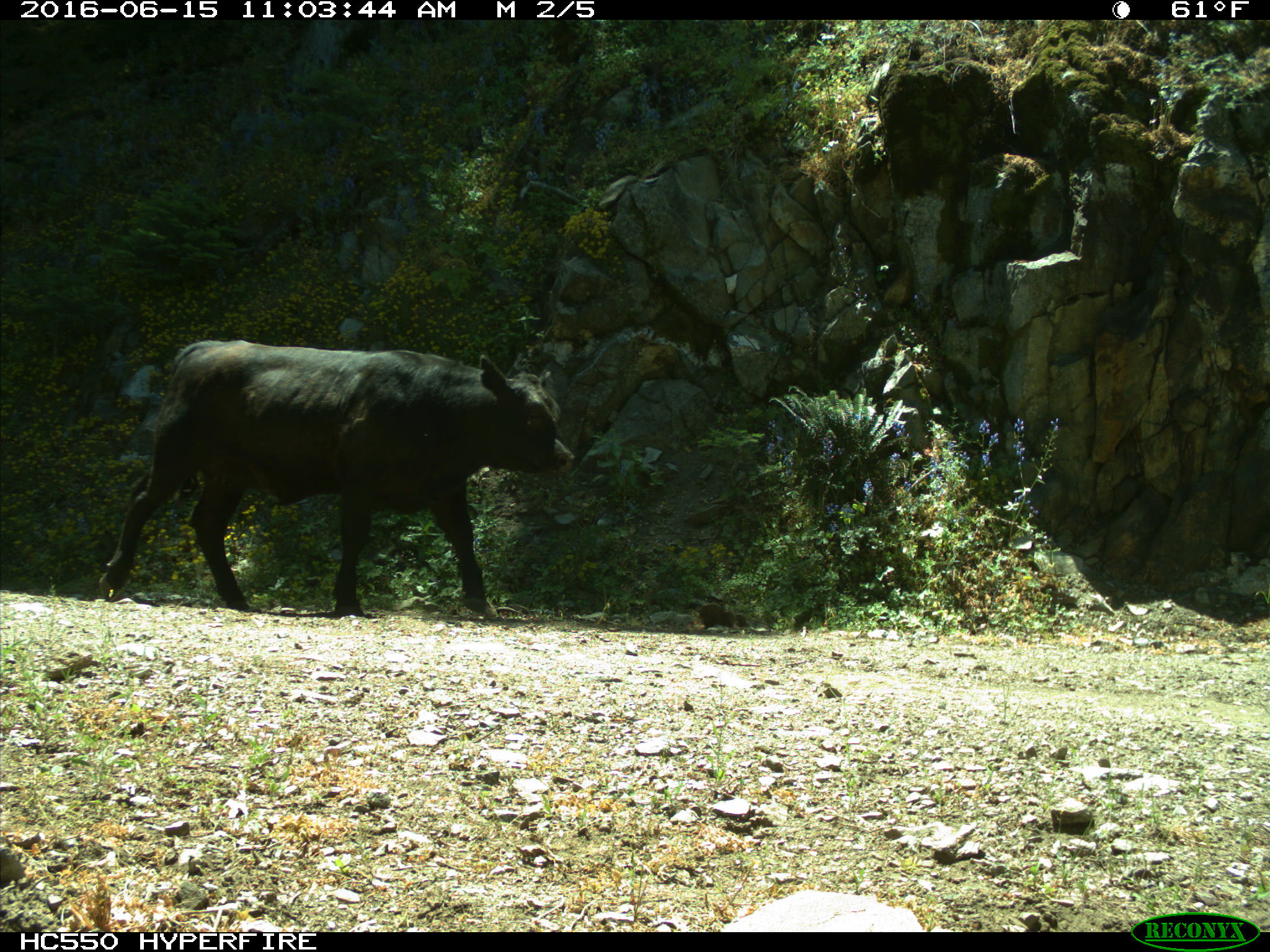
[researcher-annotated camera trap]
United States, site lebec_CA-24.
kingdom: Animalia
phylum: Chordata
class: Mammalia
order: Artiodactyla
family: Bovidae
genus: Bos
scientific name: Bos taurus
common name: domestic cow